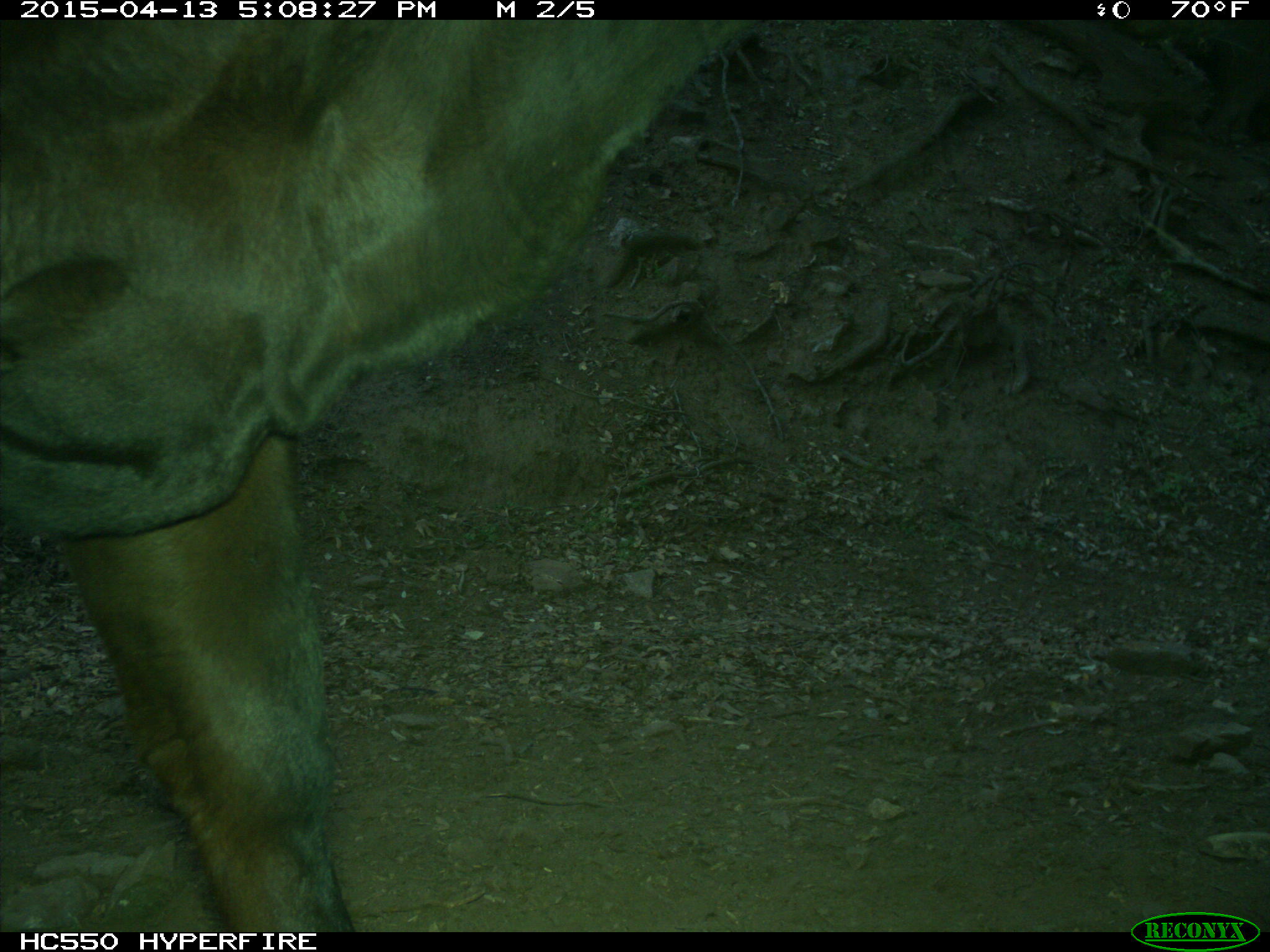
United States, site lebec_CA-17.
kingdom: Animalia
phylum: Chordata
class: Mammalia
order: Artiodactyla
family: Bovidae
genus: Bos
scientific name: Bos taurus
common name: domestic cow